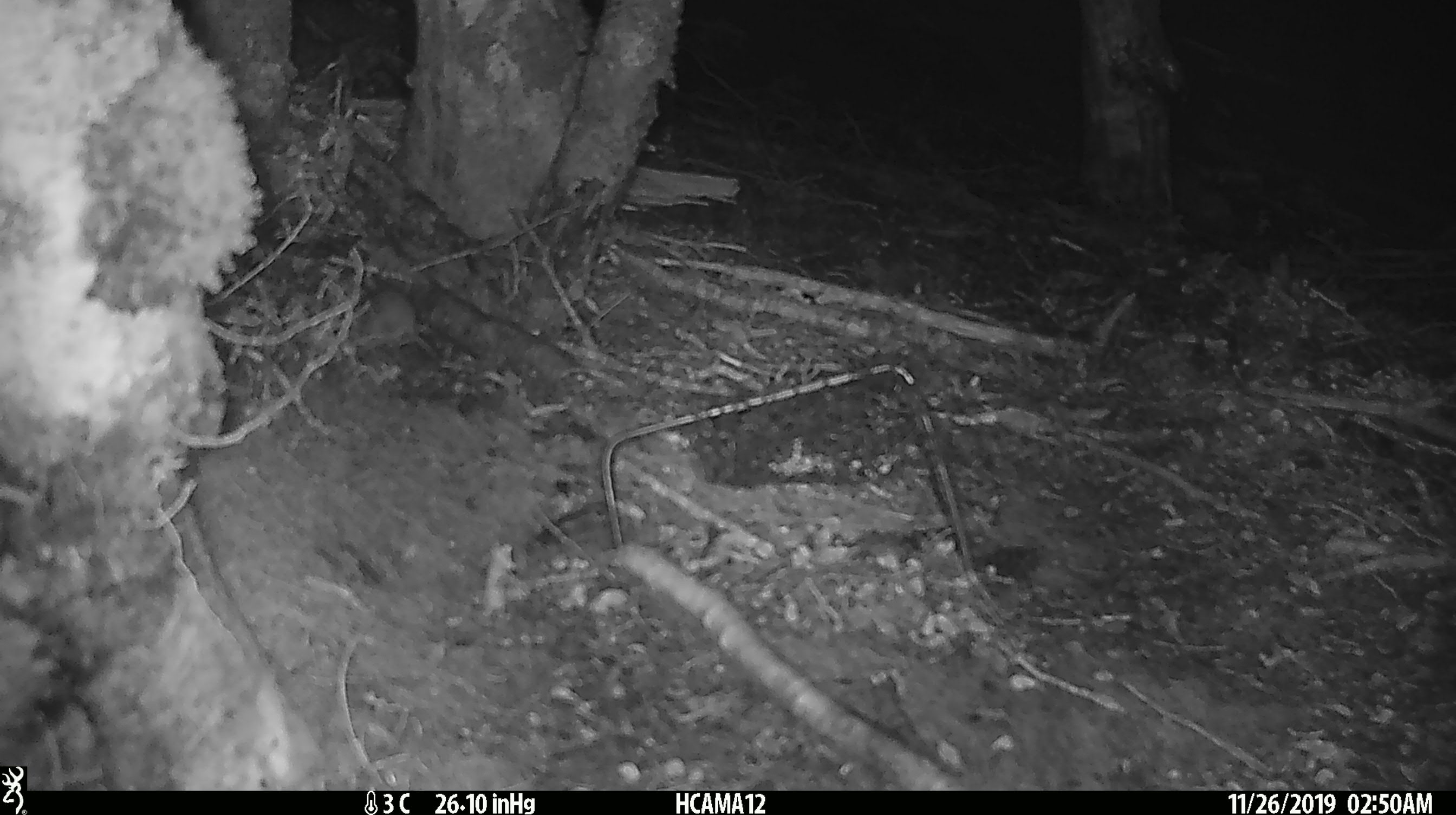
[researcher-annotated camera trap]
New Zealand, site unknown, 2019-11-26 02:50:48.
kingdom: Animalia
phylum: Chordata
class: Mammalia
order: Rodentia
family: Muridae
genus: Mus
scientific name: Mus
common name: mouse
Mouse (Mus).